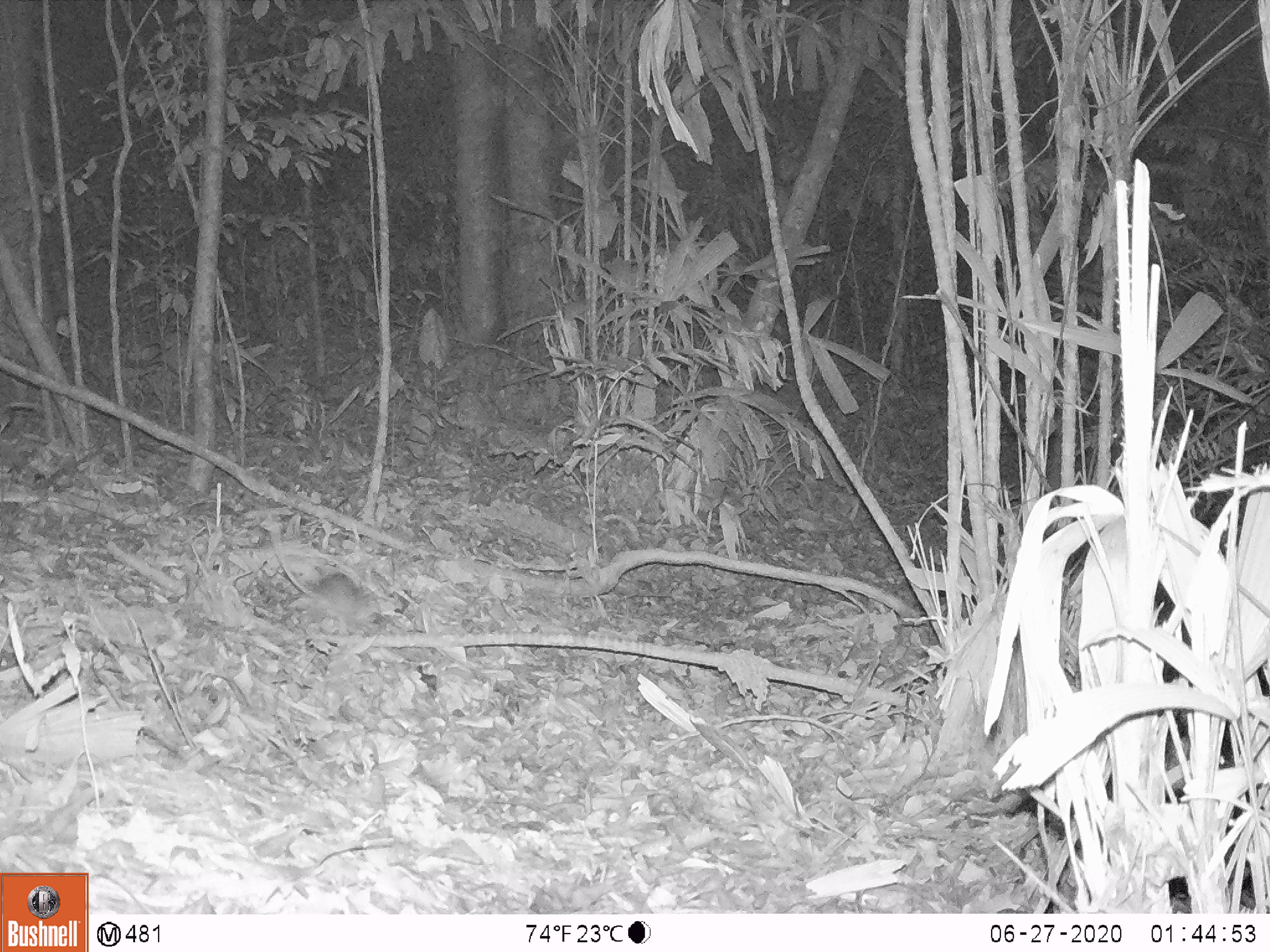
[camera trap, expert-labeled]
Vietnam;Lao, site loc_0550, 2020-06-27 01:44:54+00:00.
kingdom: Animalia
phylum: Chordata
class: Mammalia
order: Rodentia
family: Muridae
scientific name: Muridae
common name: old-world mice and rats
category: unidentified murid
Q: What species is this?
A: Unidentified murid (old-world mice and rats) (Muridae).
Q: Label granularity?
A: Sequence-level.